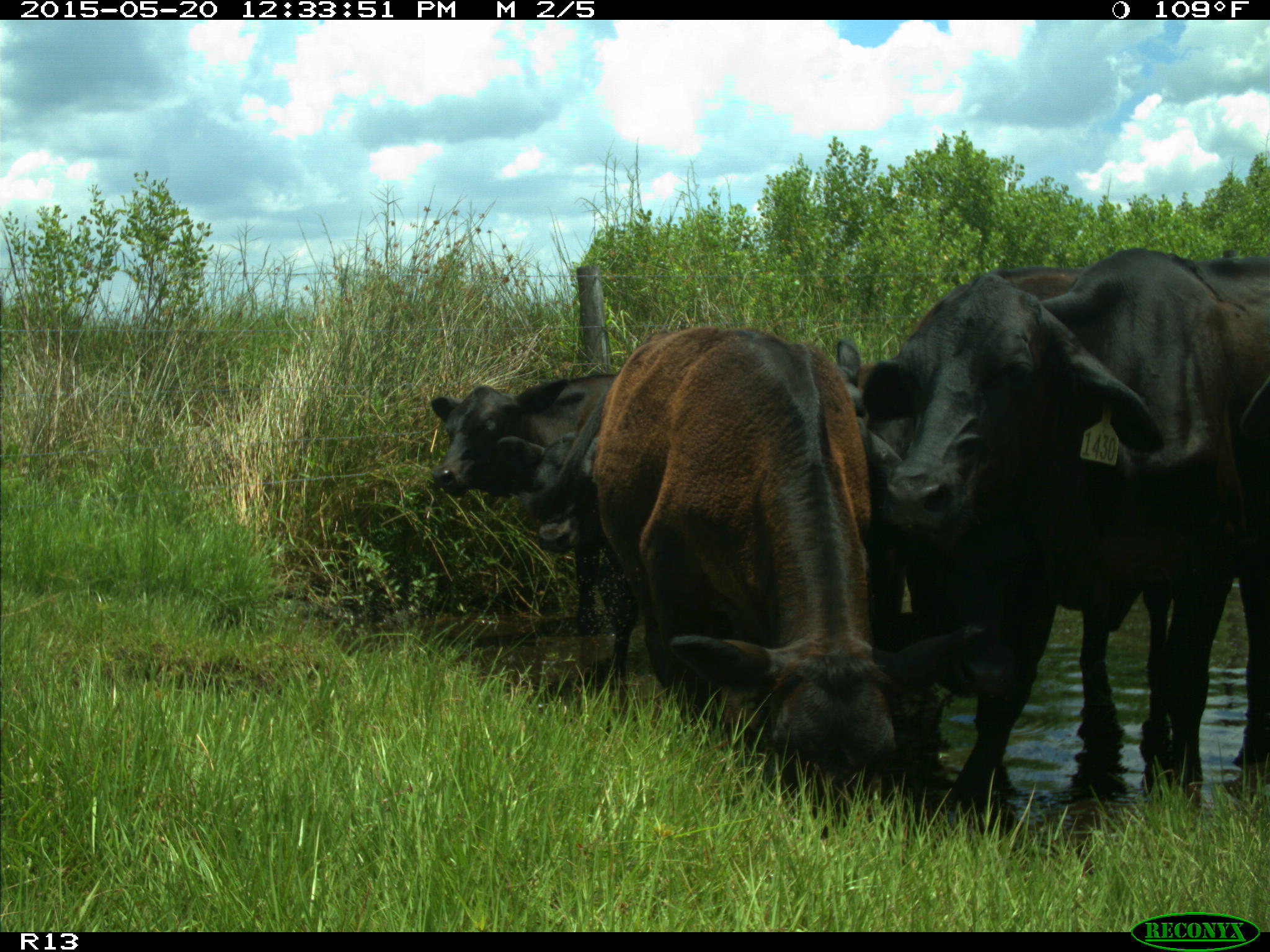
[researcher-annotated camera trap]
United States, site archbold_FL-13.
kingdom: Animalia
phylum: Chordata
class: Mammalia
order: Artiodactyla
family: Bovidae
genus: Bos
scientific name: Bos taurus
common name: domestic cow